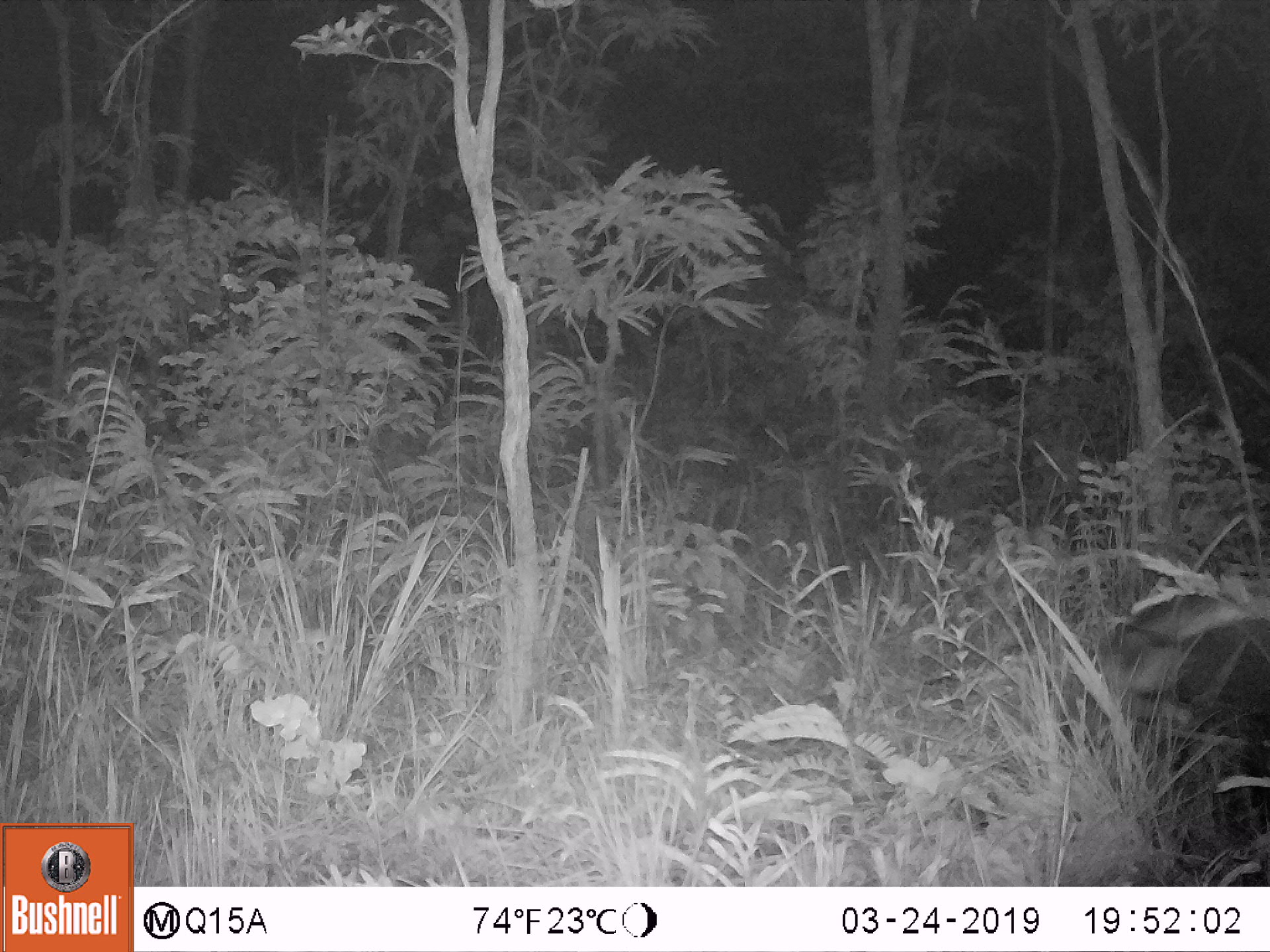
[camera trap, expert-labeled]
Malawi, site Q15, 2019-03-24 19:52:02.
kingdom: Animalia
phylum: Chordata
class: Mammalia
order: Artiodactyla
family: Suidae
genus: Potamochoerus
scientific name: Potamochoerus larvatus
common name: bushpig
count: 1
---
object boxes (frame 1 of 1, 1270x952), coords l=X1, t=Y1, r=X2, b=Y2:
bushpig: l=1070, t=575, r=1267, b=772